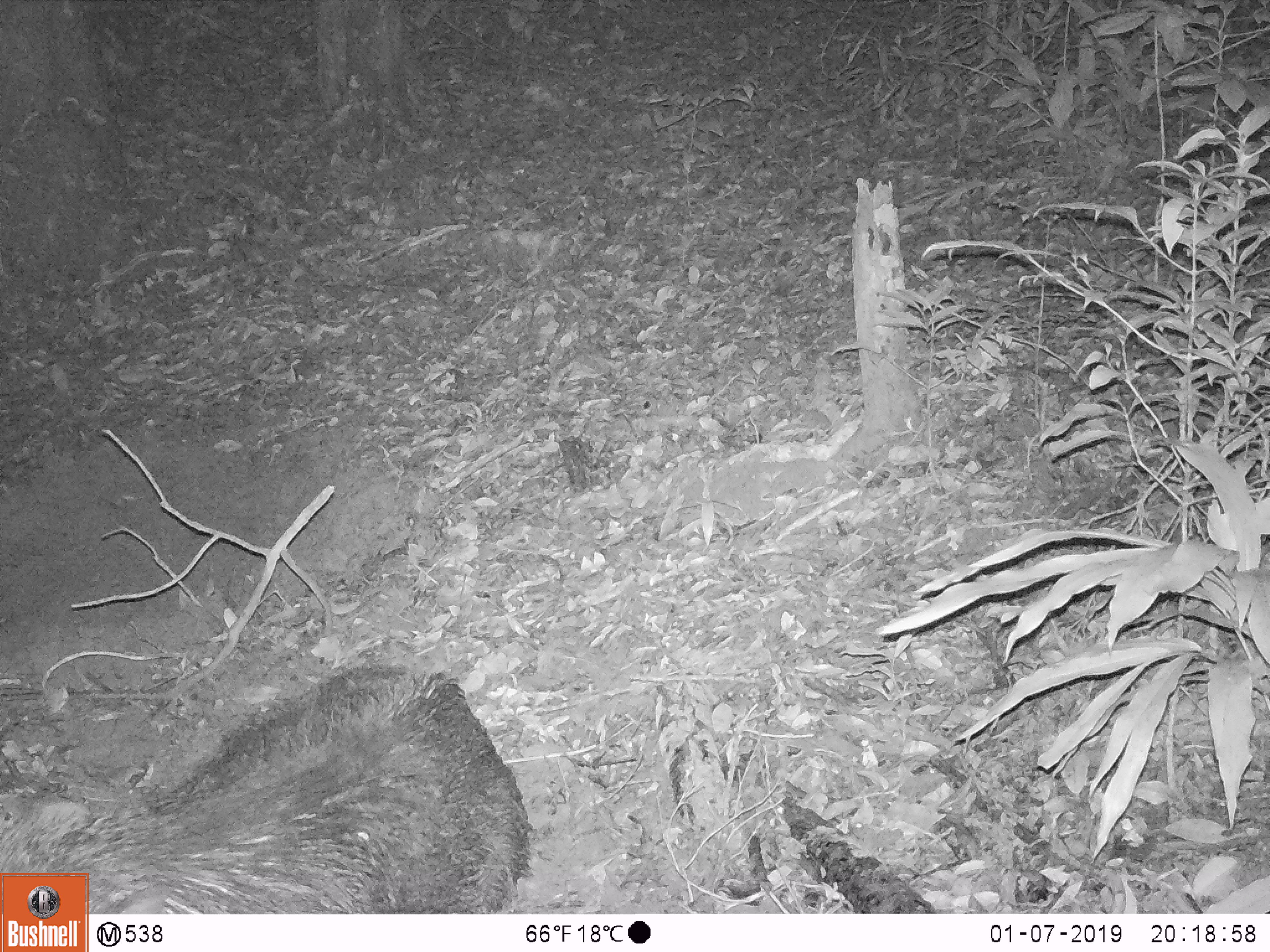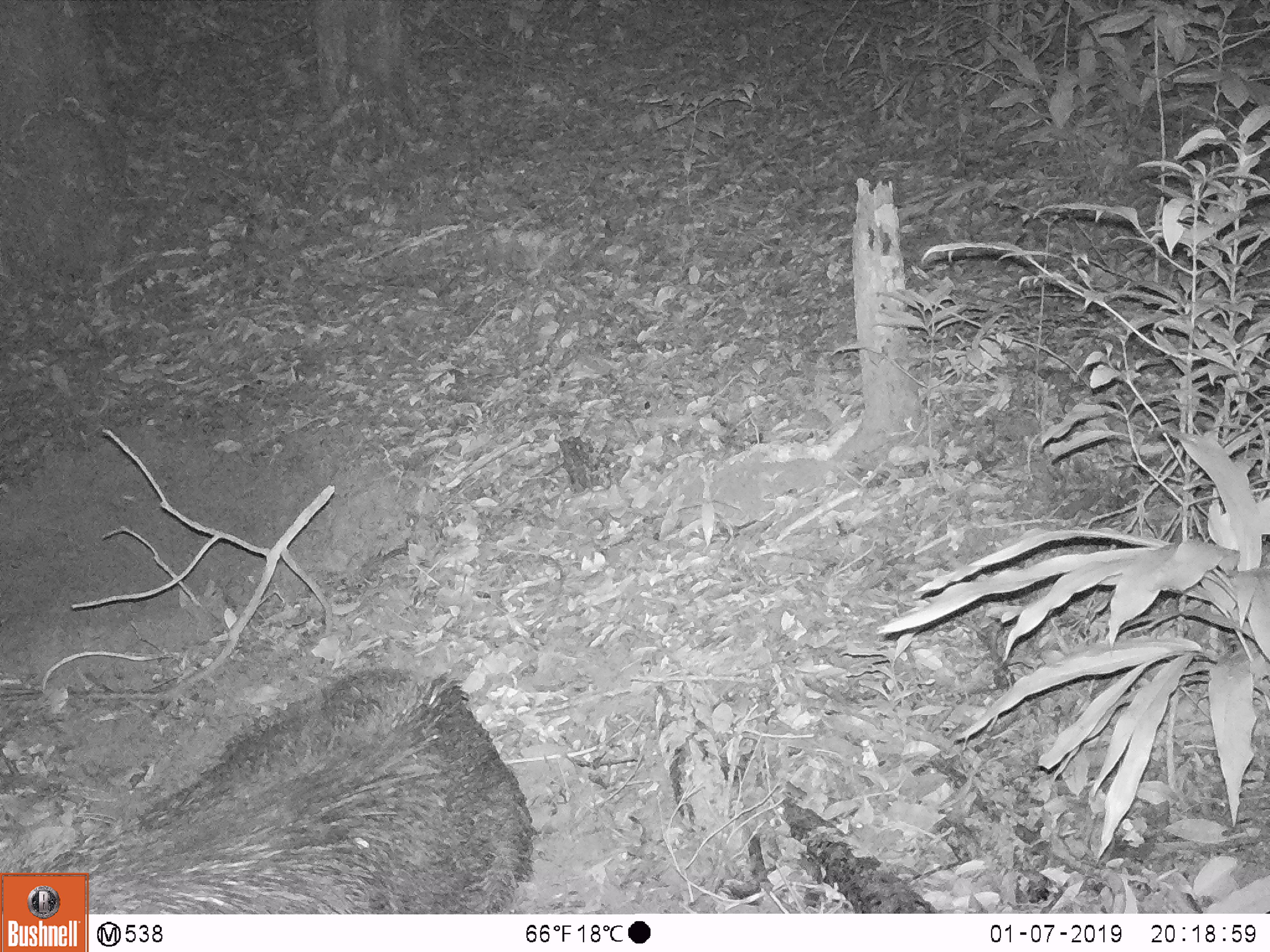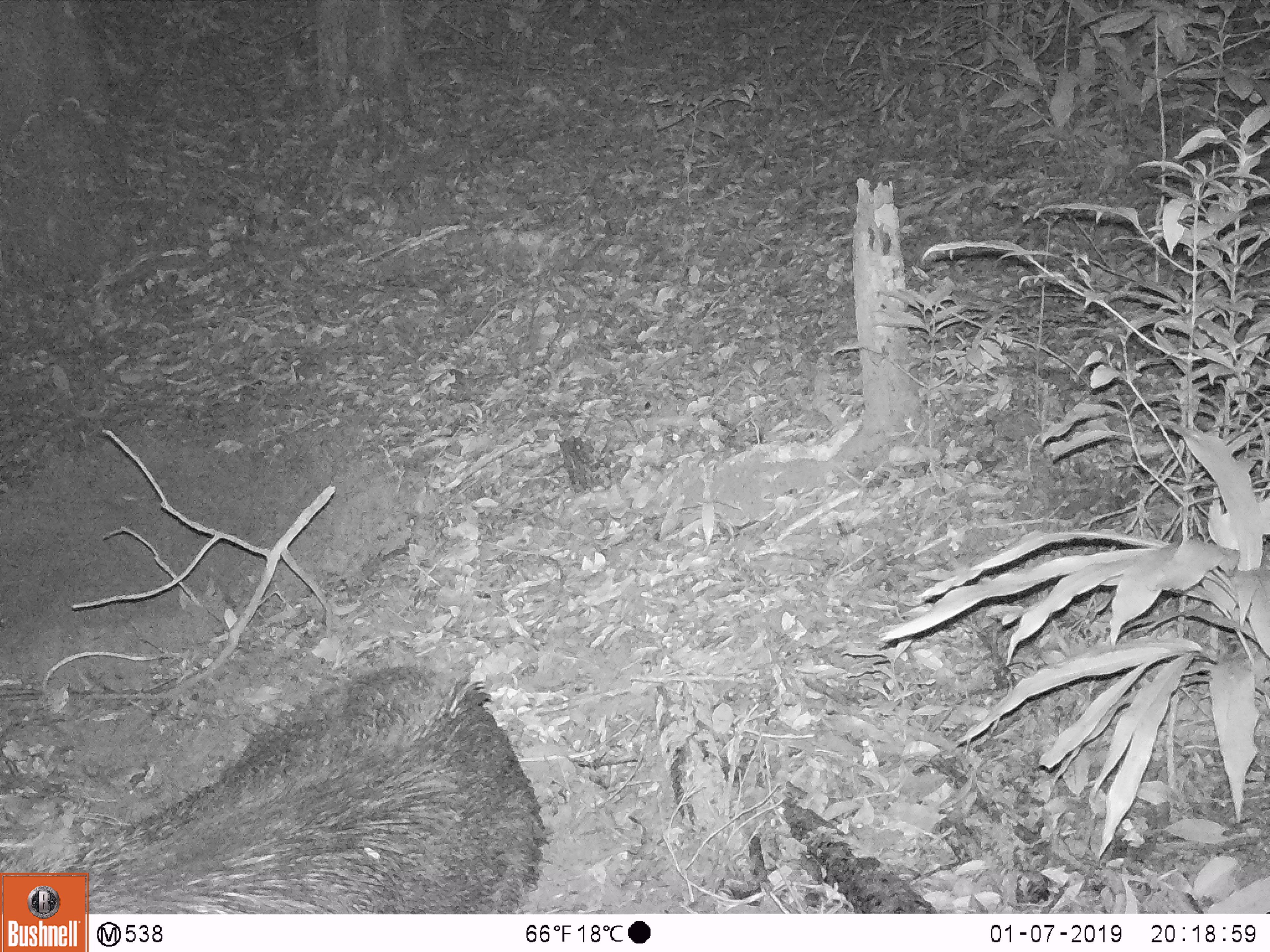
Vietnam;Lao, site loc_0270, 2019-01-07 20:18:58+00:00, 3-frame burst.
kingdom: Animalia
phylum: Chordata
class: Mammalia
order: Artiodactyla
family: Suidae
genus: Sus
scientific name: Sus scrofa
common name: eurasian wild pig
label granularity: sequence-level